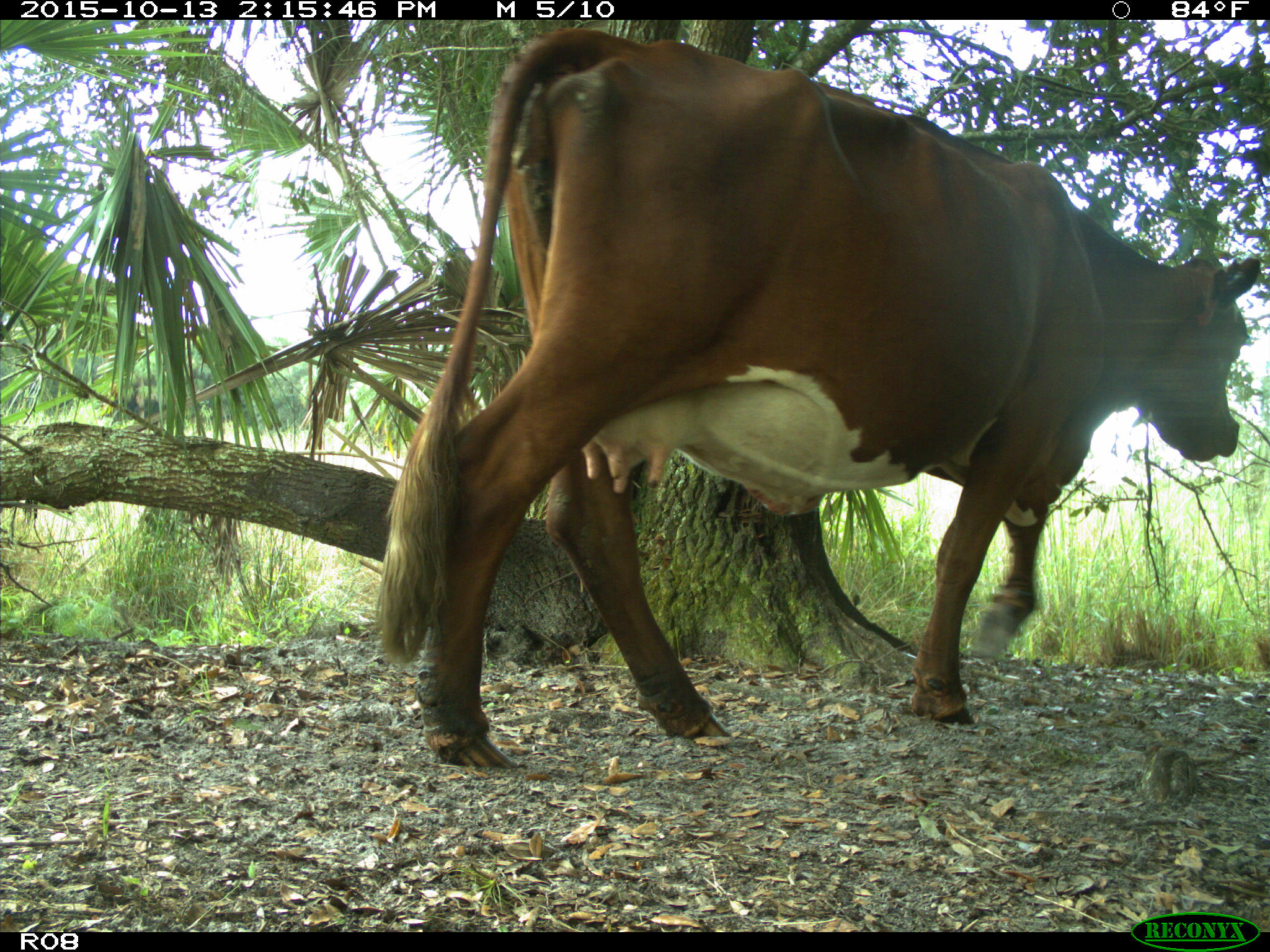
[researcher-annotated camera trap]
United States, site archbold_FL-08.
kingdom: Animalia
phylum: Chordata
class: Mammalia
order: Artiodactyla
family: Bovidae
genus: Bos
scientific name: Bos taurus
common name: domestic cow